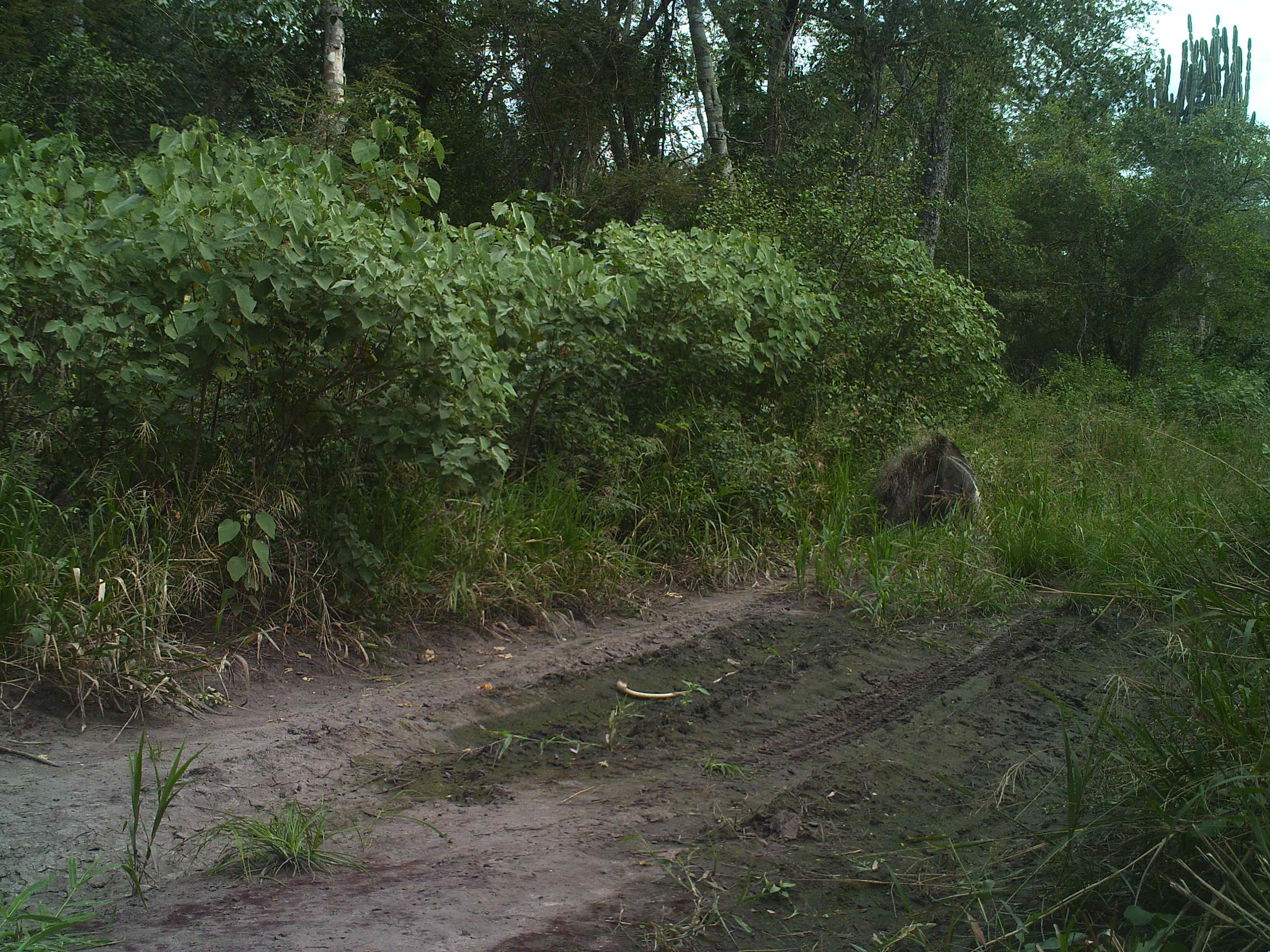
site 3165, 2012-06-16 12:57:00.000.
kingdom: Animalia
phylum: Chordata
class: Mammalia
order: Pilosa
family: Myrmecophagidae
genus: Myrmecophaga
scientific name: Myrmecophaga tridactyla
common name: giant anteater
Myrmecophaga tridactyla (giant anteater), count 1.